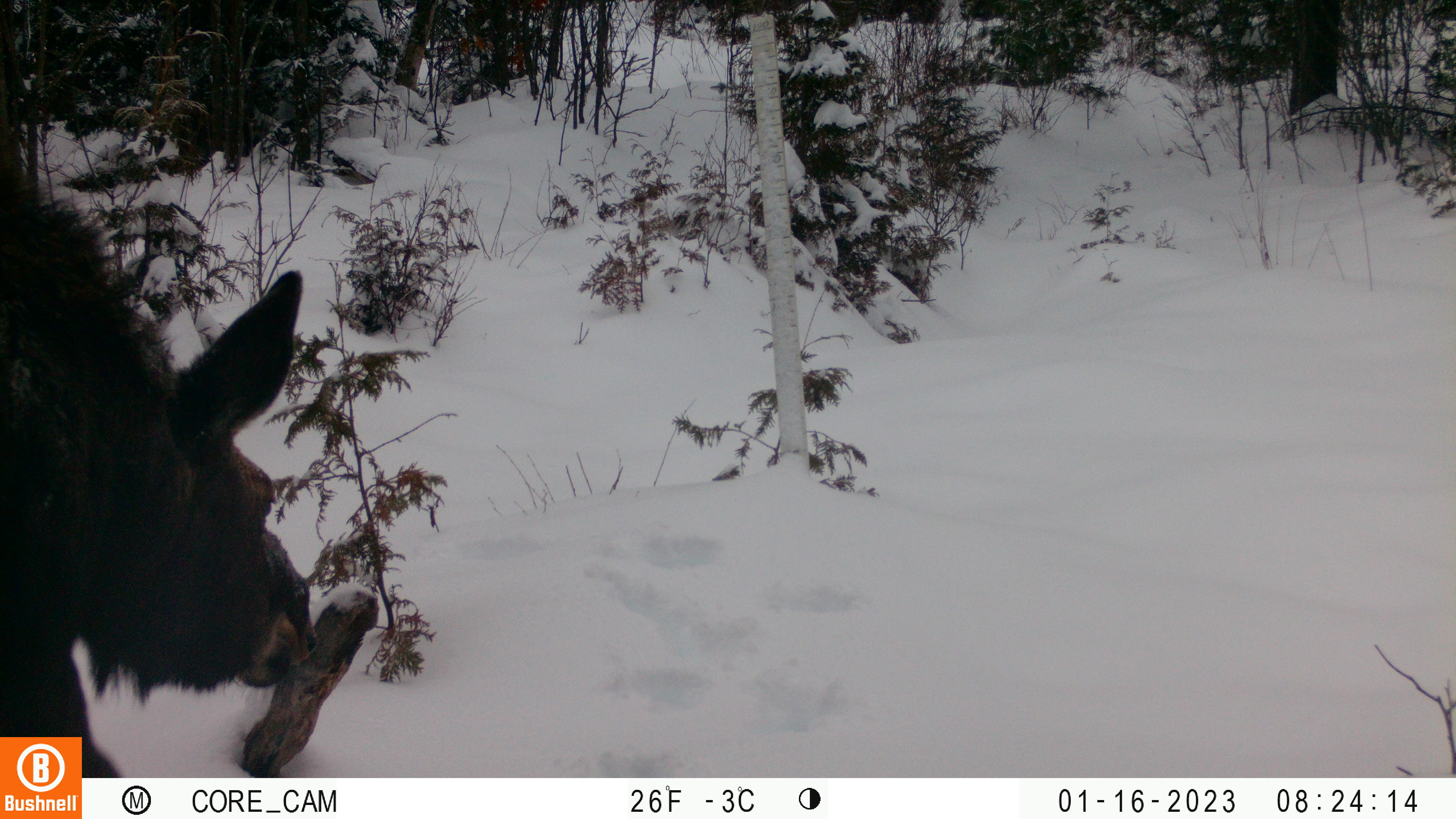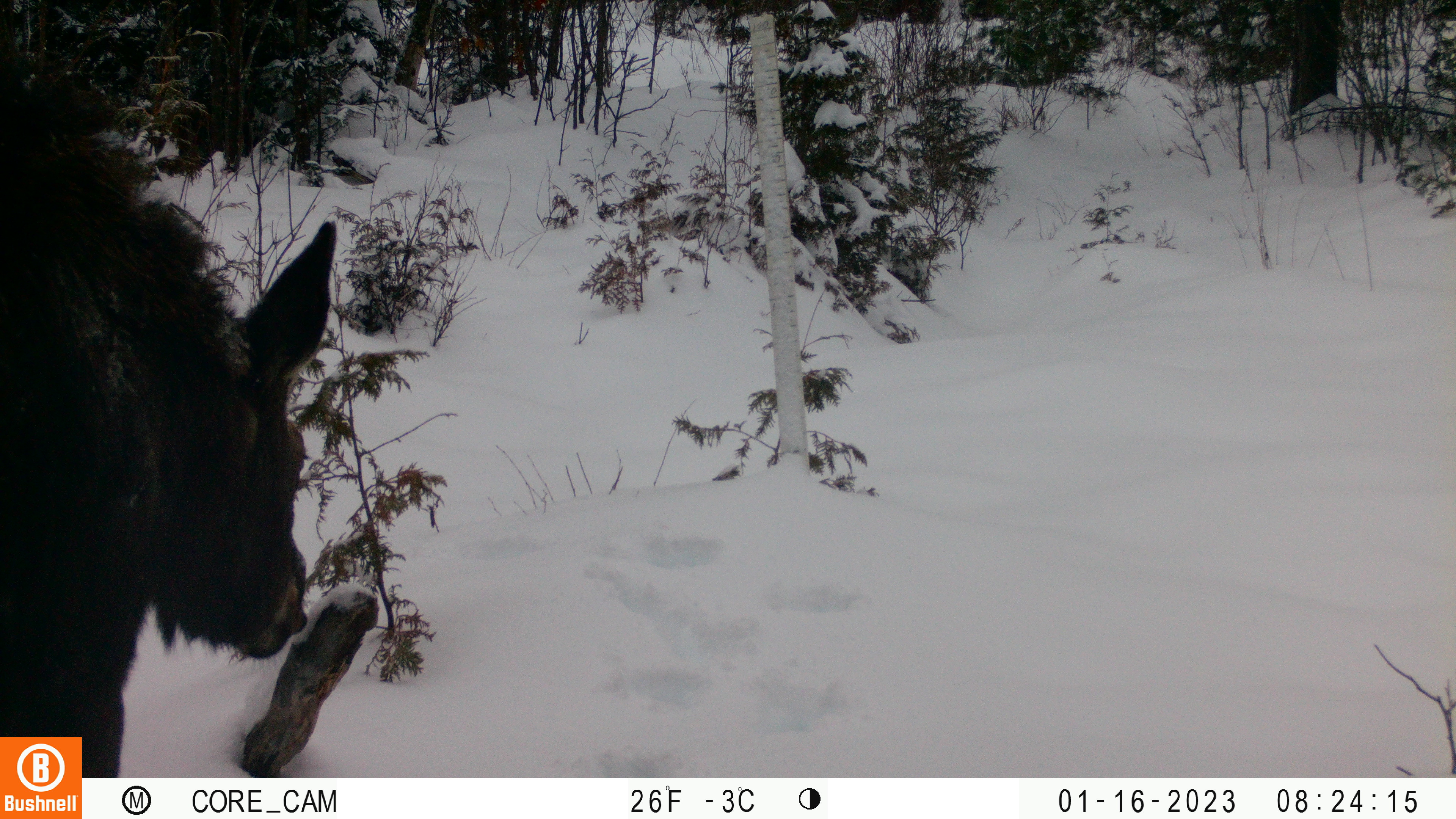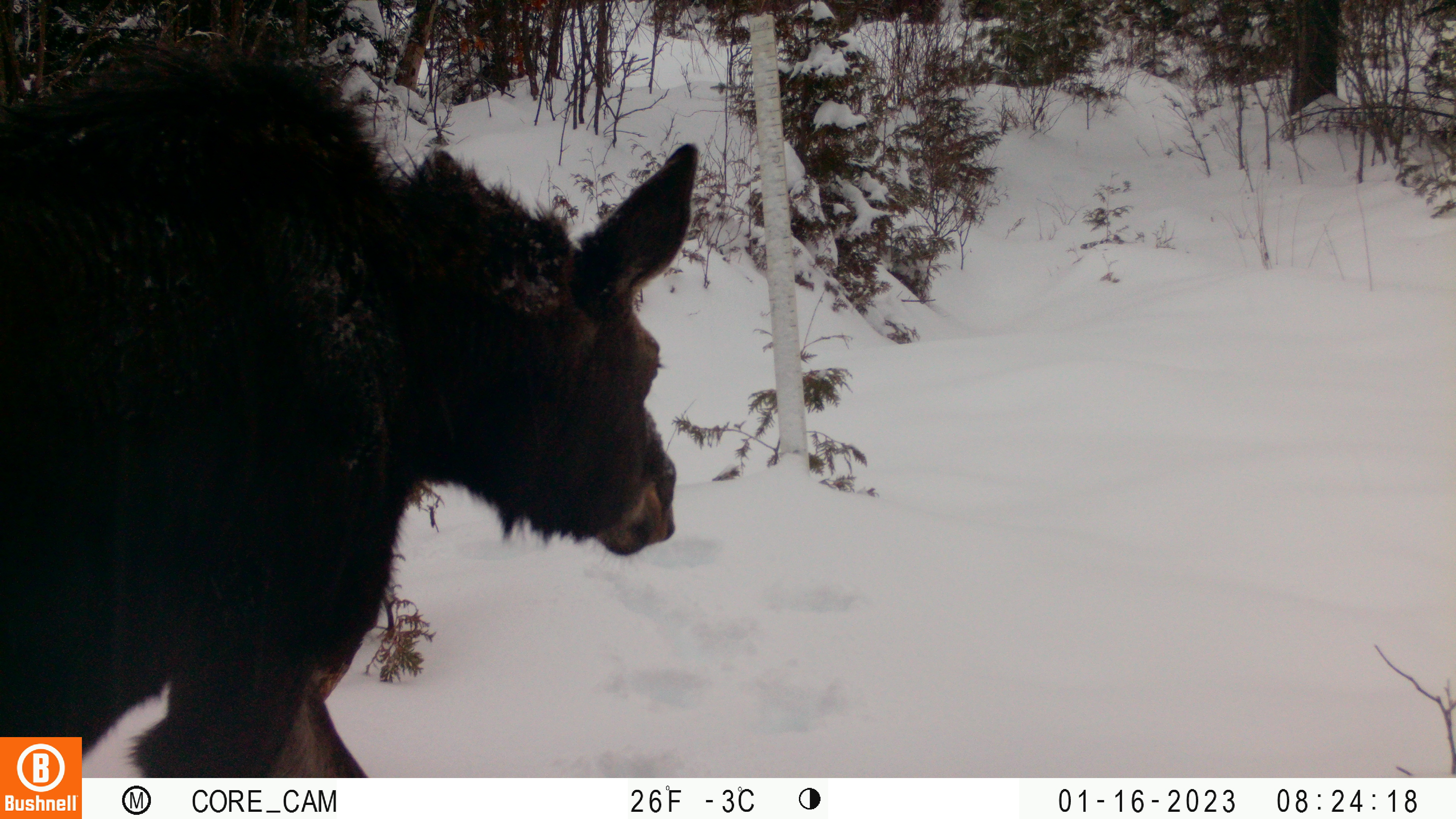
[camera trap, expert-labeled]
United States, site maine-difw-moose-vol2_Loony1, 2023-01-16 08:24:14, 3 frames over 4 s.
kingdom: Animalia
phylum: Chordata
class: Mammalia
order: Artiodactyla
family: Cervidae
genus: Alces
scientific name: Alces alces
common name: moose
Moose (Alces alces).